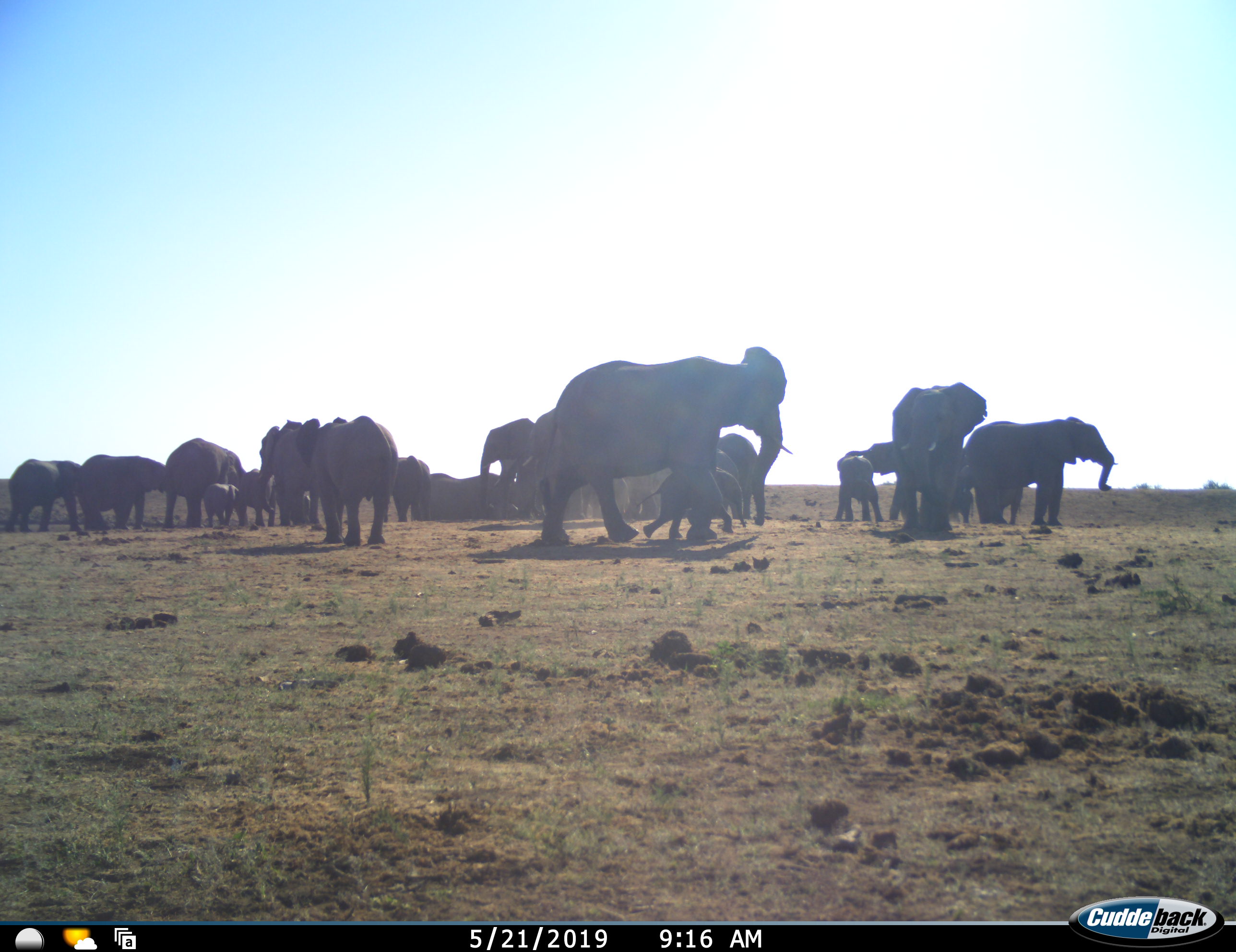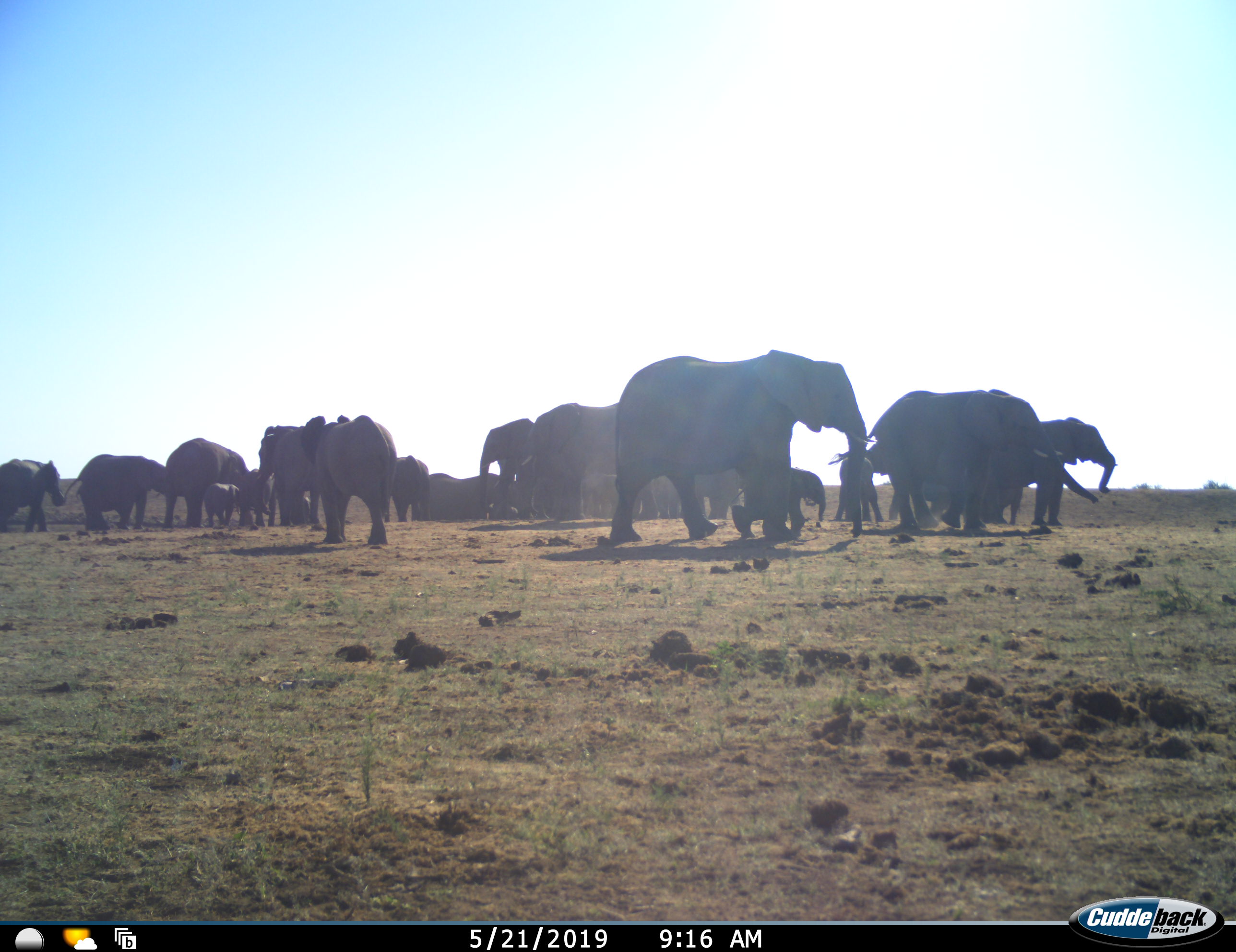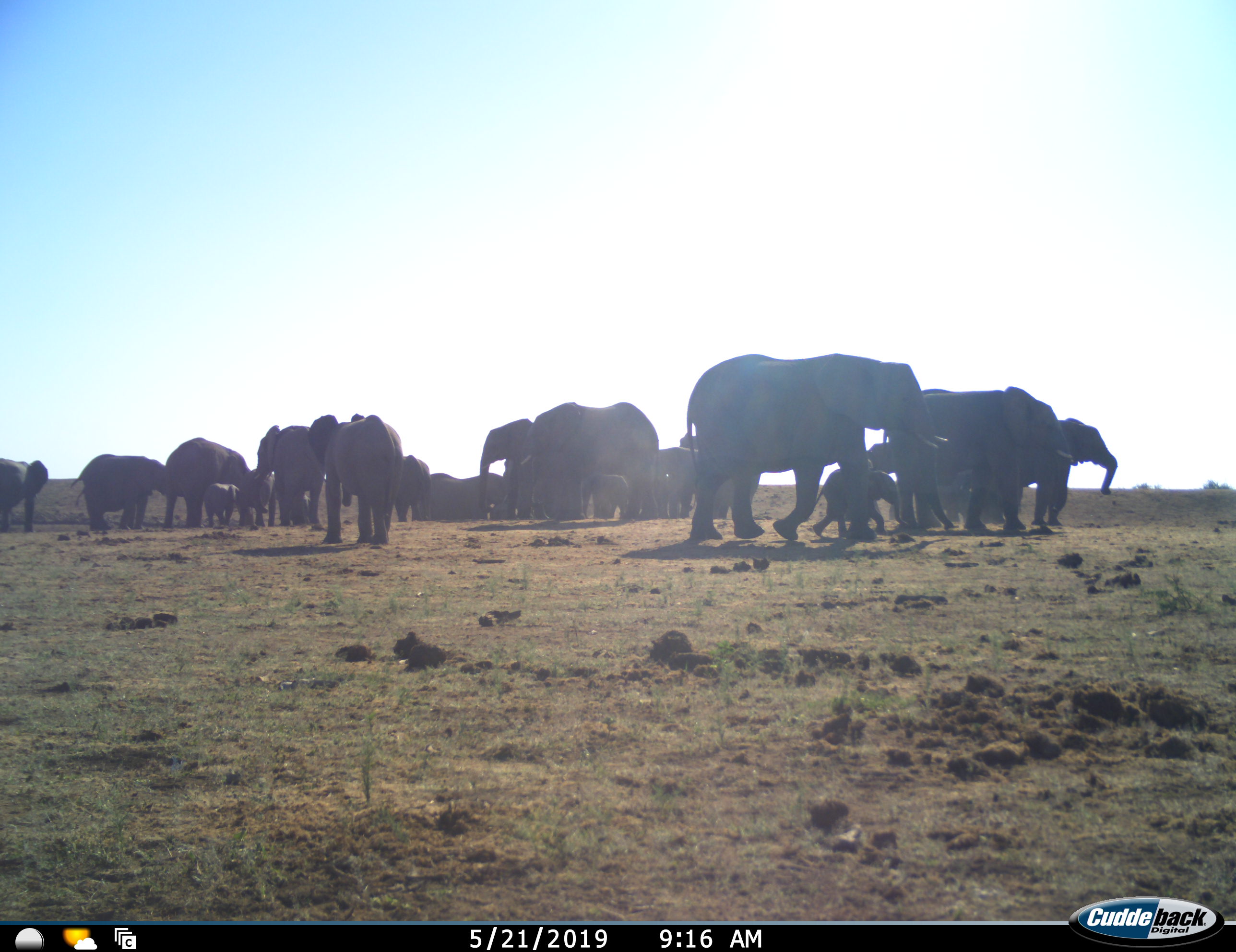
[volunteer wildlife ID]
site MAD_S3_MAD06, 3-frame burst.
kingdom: Animalia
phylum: Chordata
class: Mammalia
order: Proboscidea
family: Elephantidae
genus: Loxodonta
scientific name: Loxodonta africana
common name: african bush elephant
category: elephant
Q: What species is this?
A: Elephant (african bush elephant) (Loxodonta africana).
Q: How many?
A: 11-50.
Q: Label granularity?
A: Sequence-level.